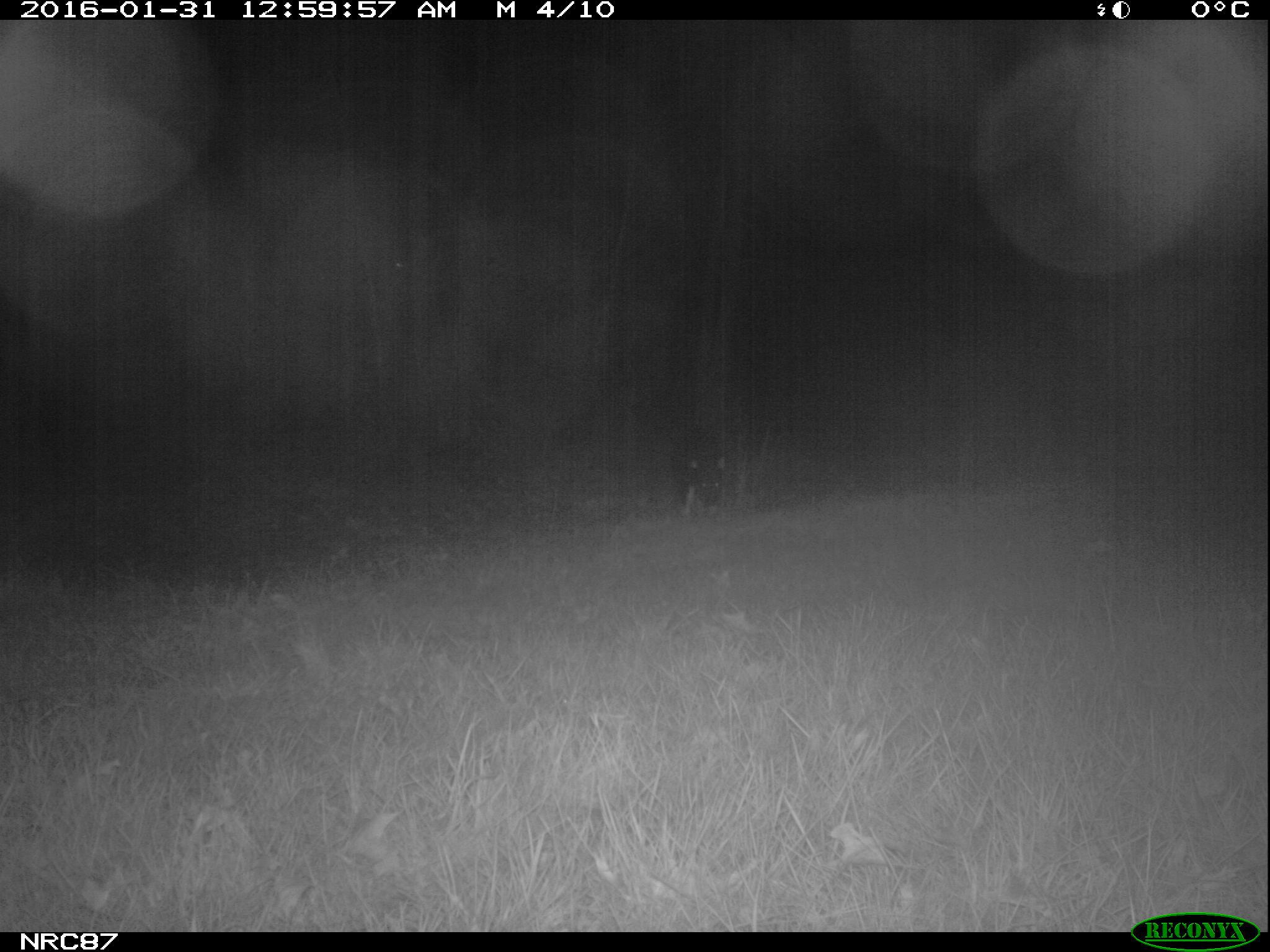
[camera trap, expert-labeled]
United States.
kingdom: Animalia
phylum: Chordata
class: Mammalia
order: Carnivora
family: Canidae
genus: Canis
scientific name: Canis familiaris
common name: domestic dog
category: Dog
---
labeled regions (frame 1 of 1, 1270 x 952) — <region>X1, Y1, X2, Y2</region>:
Dog: <region>662, 415, 733, 526</region>